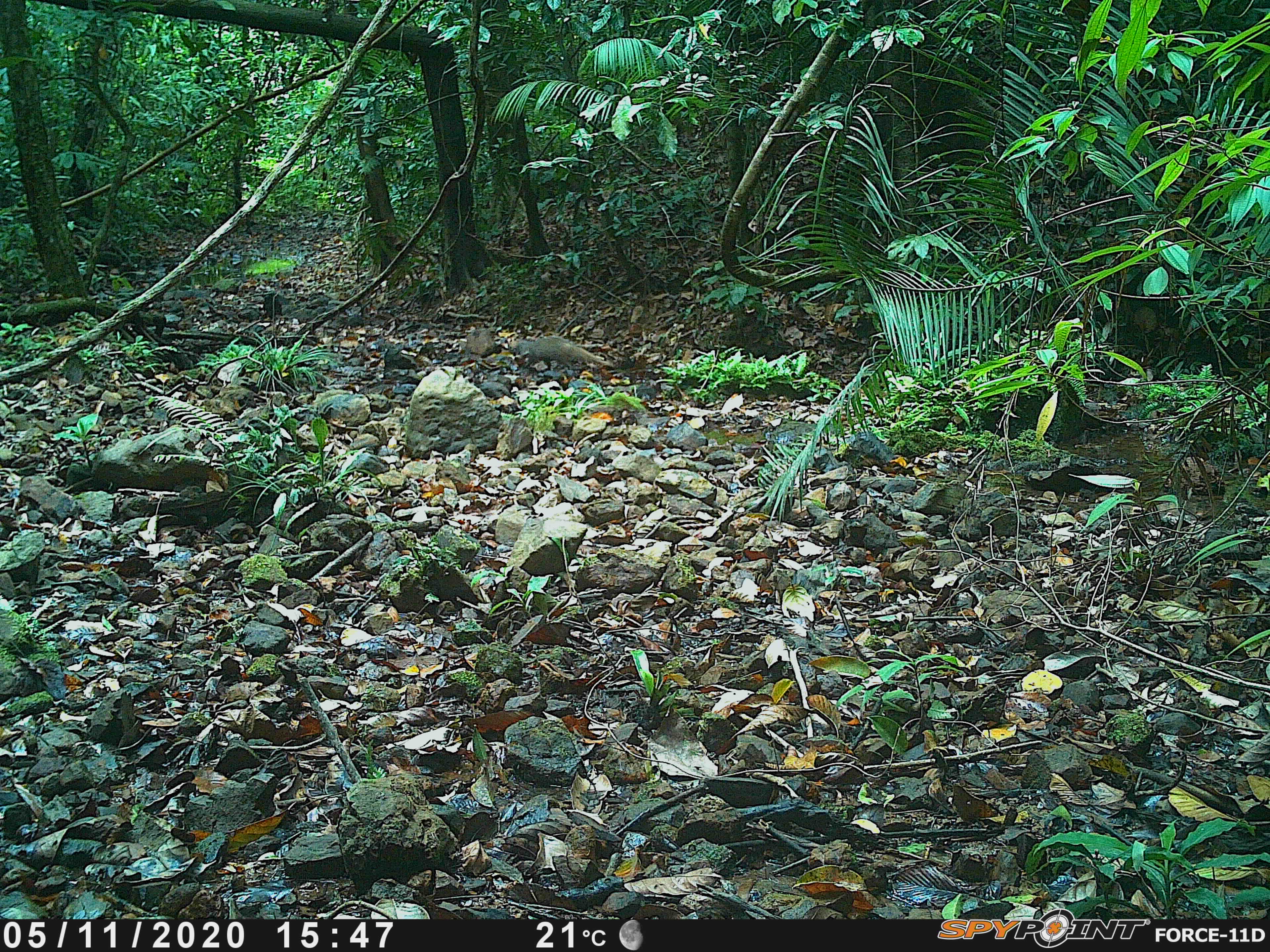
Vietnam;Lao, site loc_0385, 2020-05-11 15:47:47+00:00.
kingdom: Animalia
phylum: Chordata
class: Mammalia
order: Carnivora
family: Herpestidae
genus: Urva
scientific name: Urva urva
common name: crab-eating mongoose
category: crab eating mongoose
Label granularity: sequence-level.